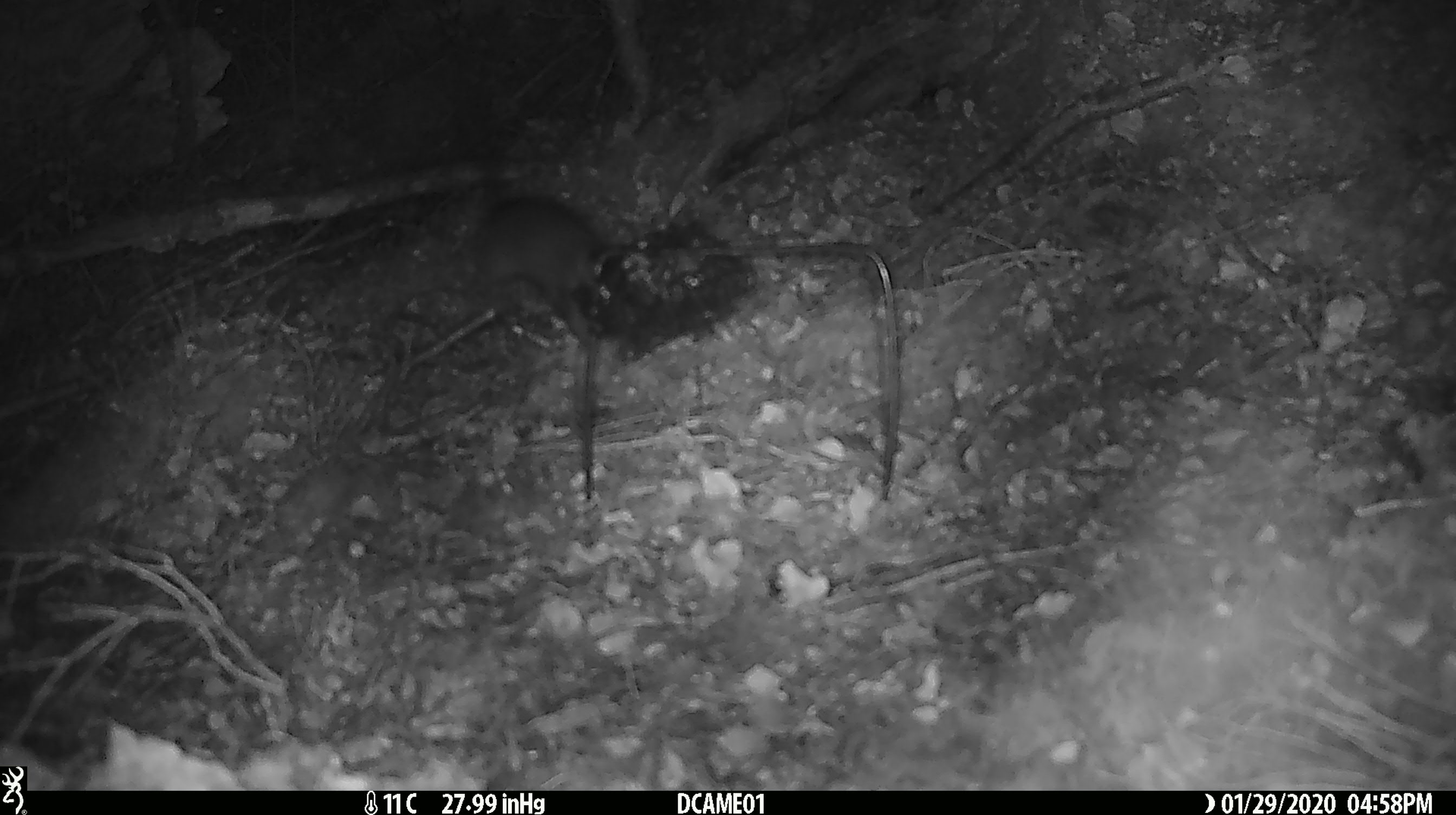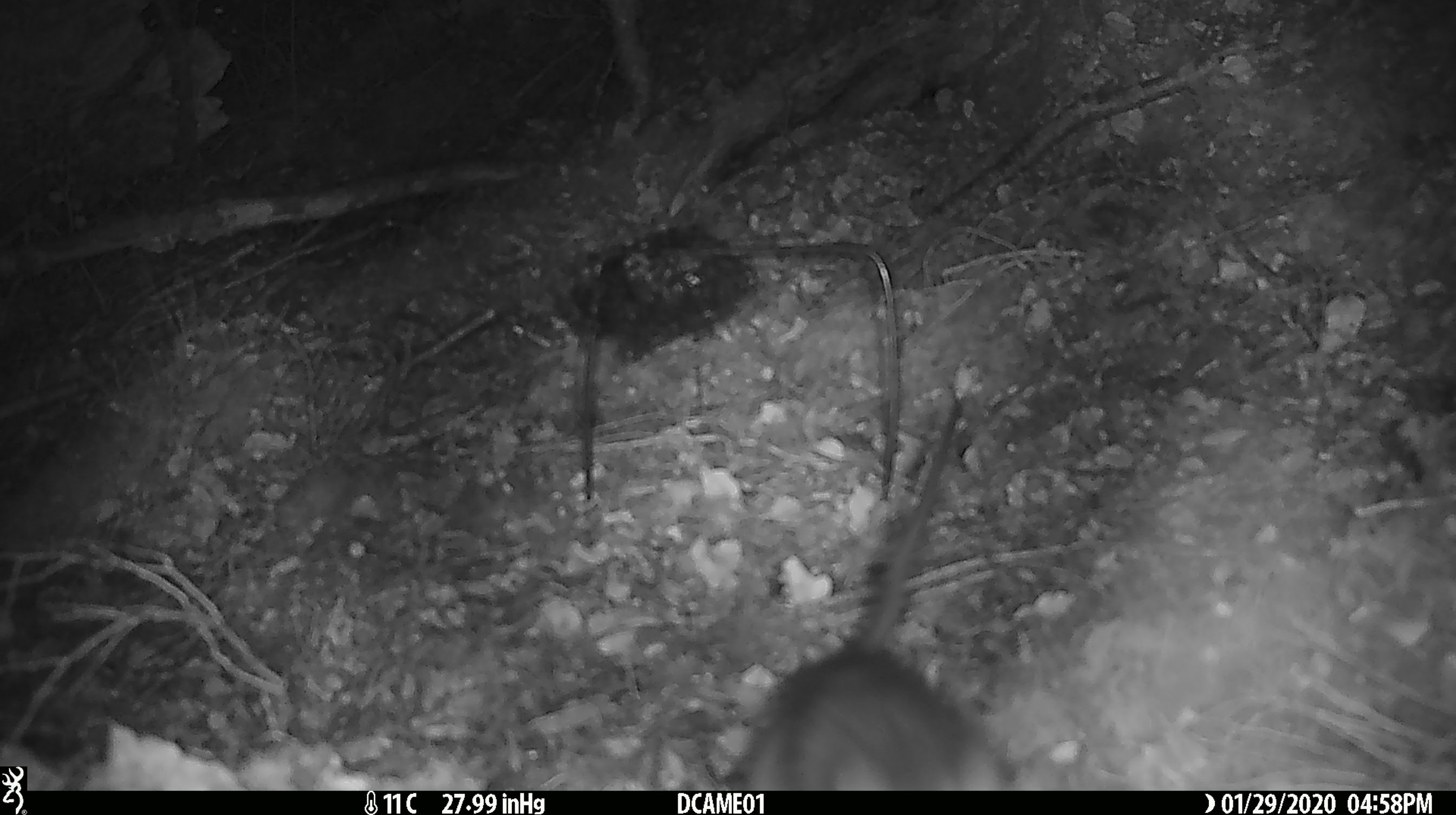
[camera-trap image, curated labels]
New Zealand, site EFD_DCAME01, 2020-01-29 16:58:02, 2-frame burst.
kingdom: Animalia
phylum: Chordata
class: Mammalia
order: Rodentia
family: Muridae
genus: Rattus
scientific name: Rattus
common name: rat